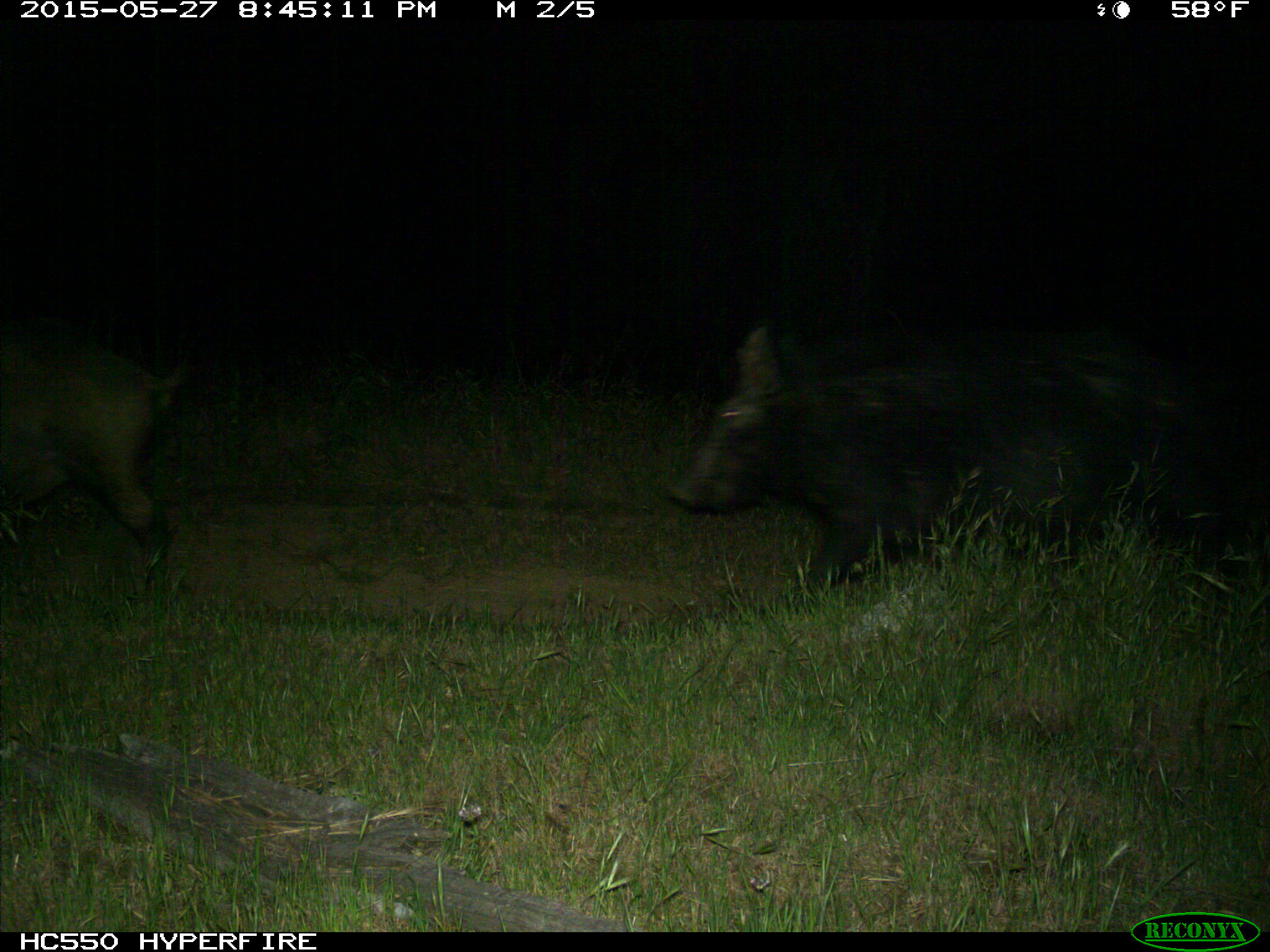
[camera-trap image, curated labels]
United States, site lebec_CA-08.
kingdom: Animalia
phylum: Chordata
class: Mammalia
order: Artiodactyla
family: Suidae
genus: Sus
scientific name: Sus scrofa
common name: wild boar